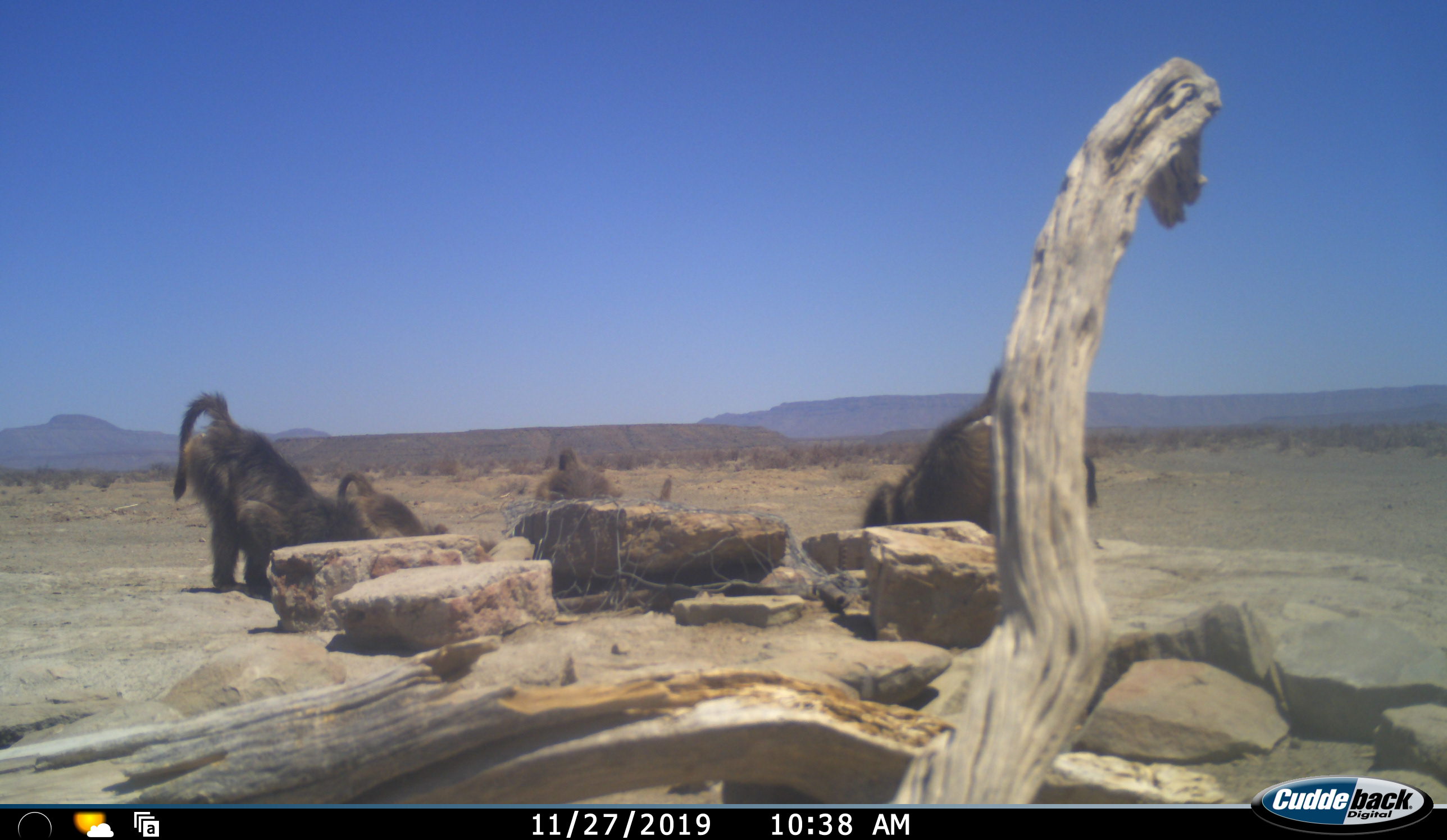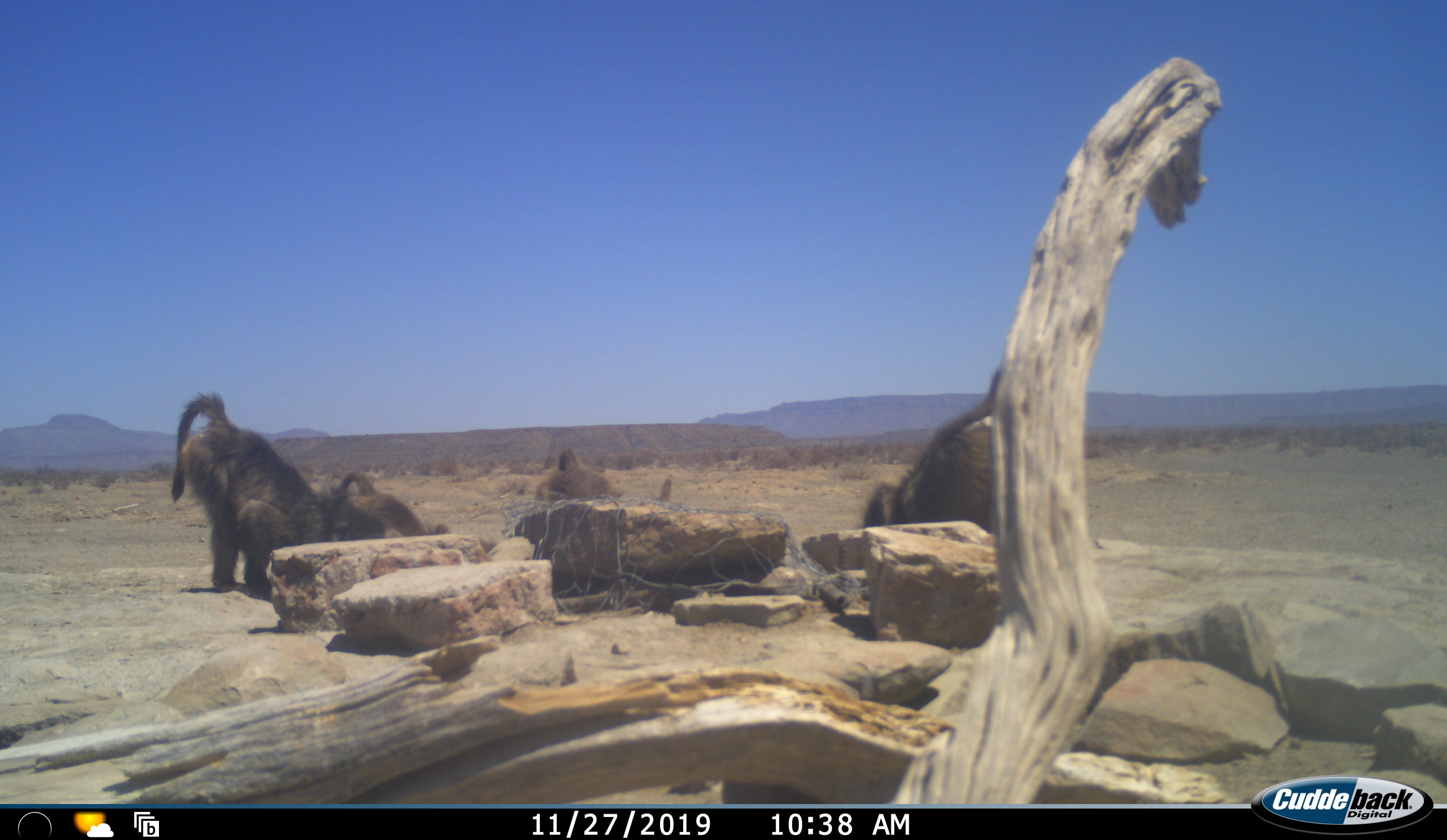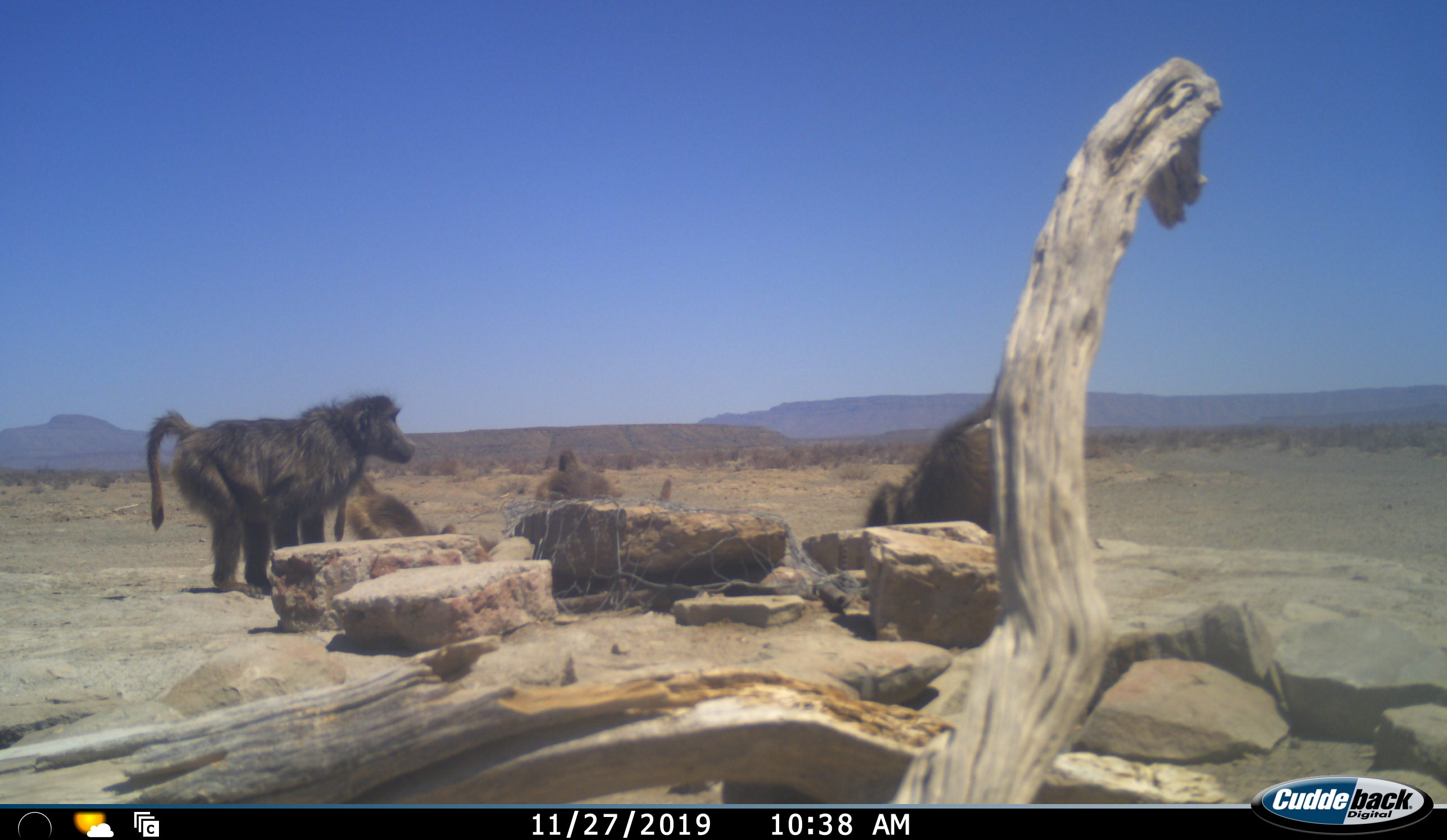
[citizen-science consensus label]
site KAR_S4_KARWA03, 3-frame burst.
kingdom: Animalia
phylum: Chordata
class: Mammalia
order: Primates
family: Cercopithecidae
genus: Papio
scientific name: Papio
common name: baboon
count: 4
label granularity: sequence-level